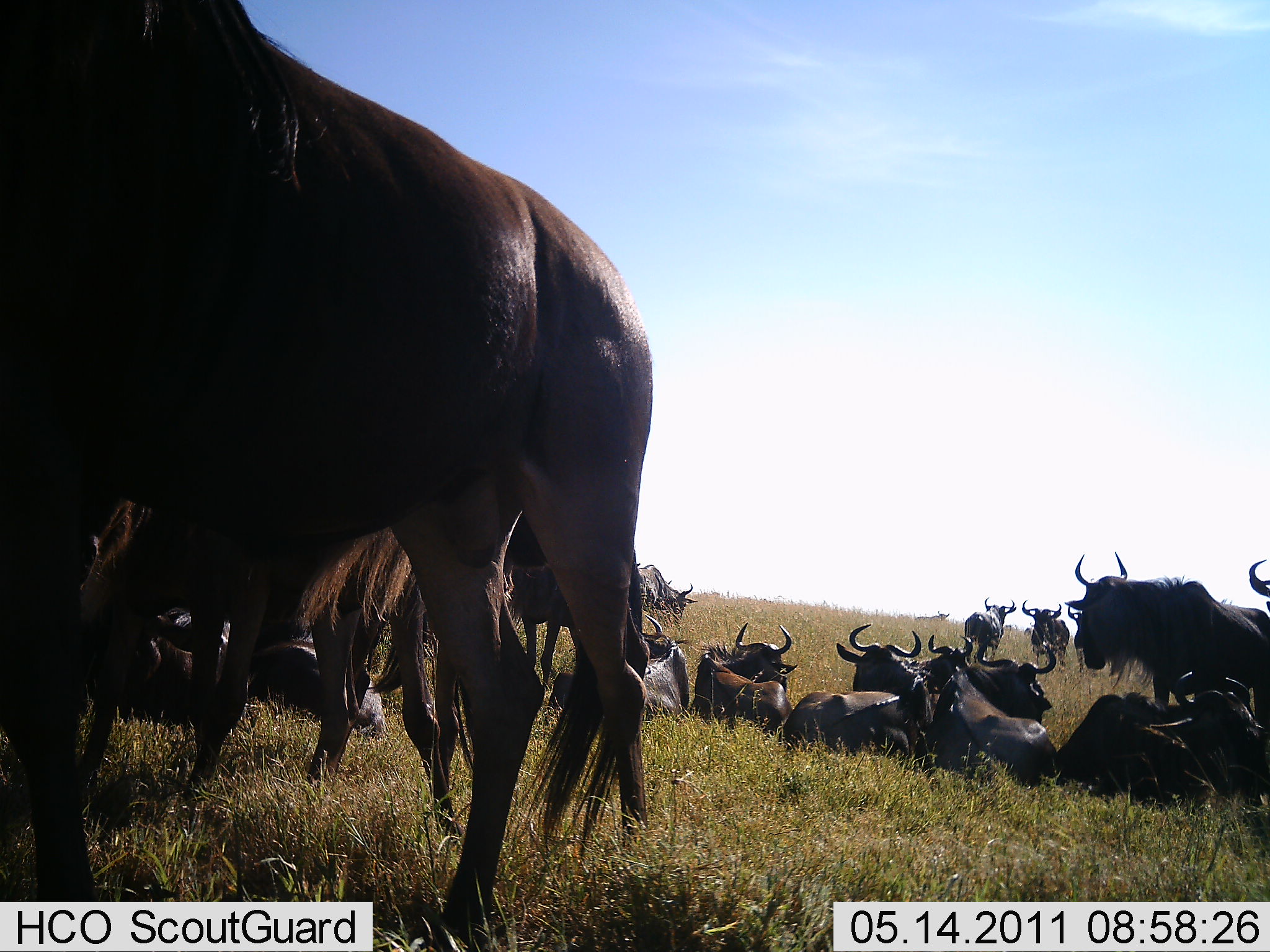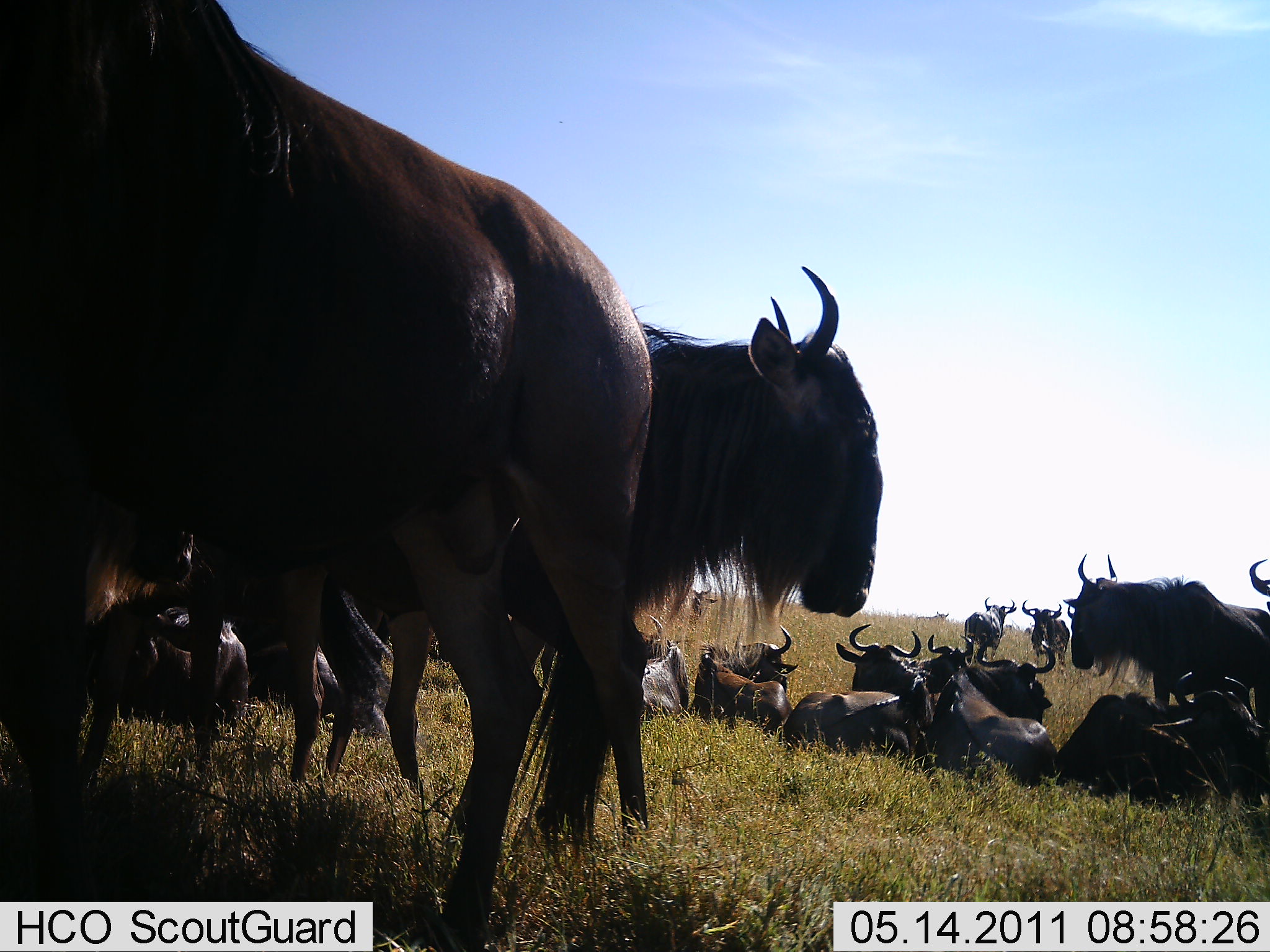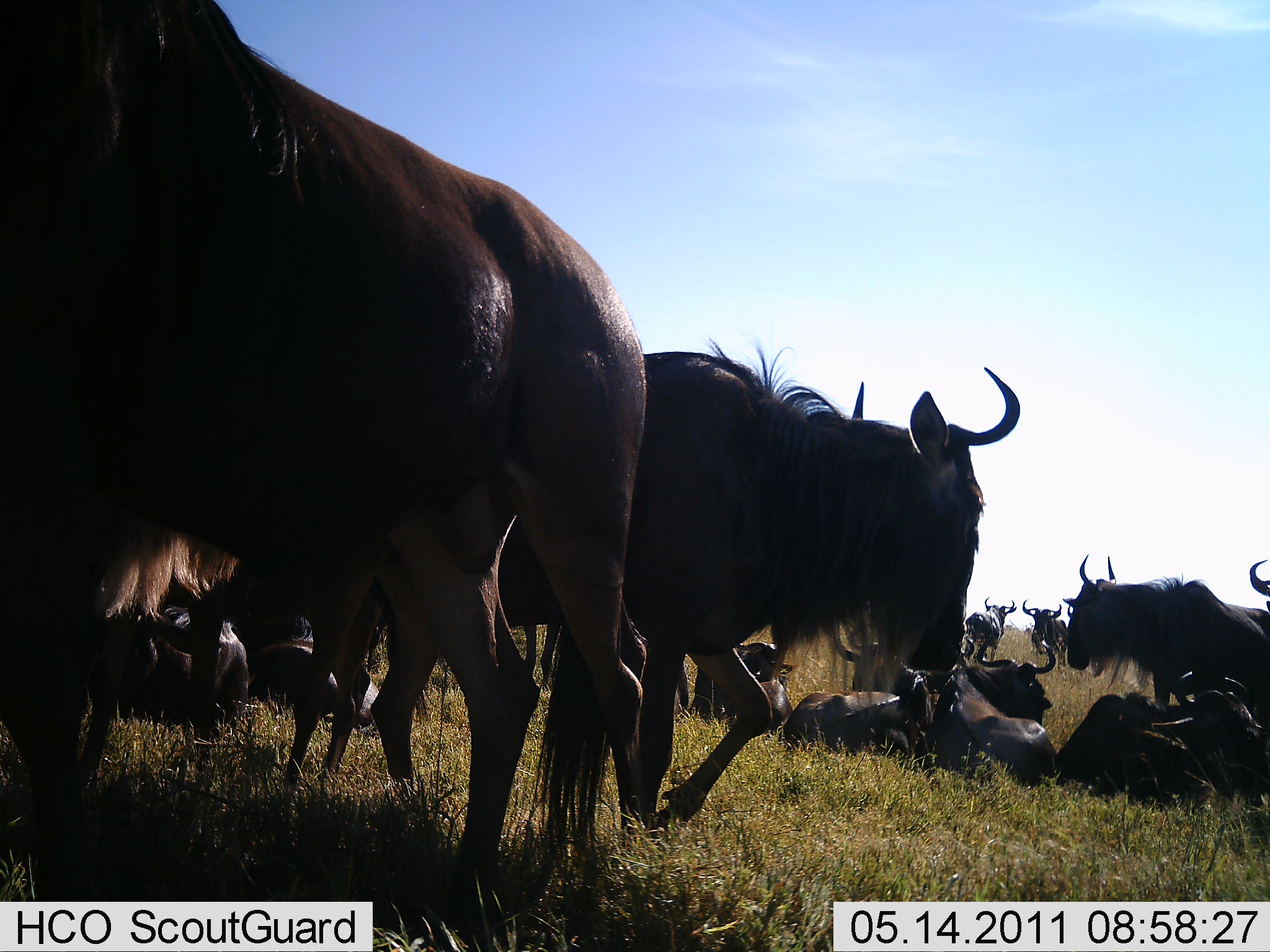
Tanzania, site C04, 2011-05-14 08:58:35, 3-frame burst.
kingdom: Animalia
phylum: Chordata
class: Mammalia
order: Artiodactyla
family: Bovidae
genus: Connochaetes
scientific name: Connochaetes taurinus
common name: blue wildebeest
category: wildebeest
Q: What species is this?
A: Wildebeest (blue wildebeest) (Connochaetes taurinus).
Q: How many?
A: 11-50.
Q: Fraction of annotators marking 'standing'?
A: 73%.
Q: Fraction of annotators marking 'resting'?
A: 91%.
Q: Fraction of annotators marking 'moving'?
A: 27%.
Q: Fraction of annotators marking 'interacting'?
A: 9%.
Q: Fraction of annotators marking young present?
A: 0%.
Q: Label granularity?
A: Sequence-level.